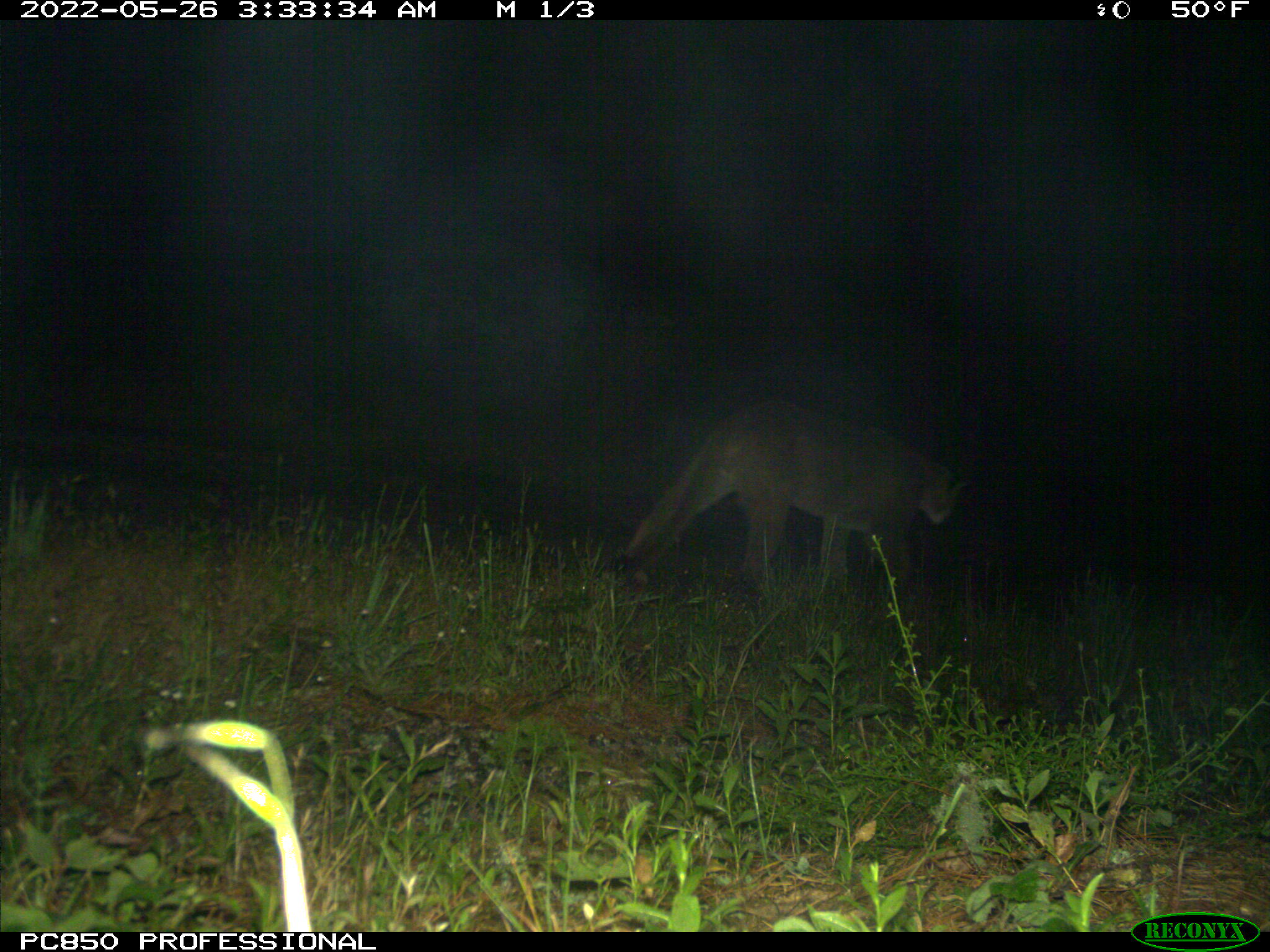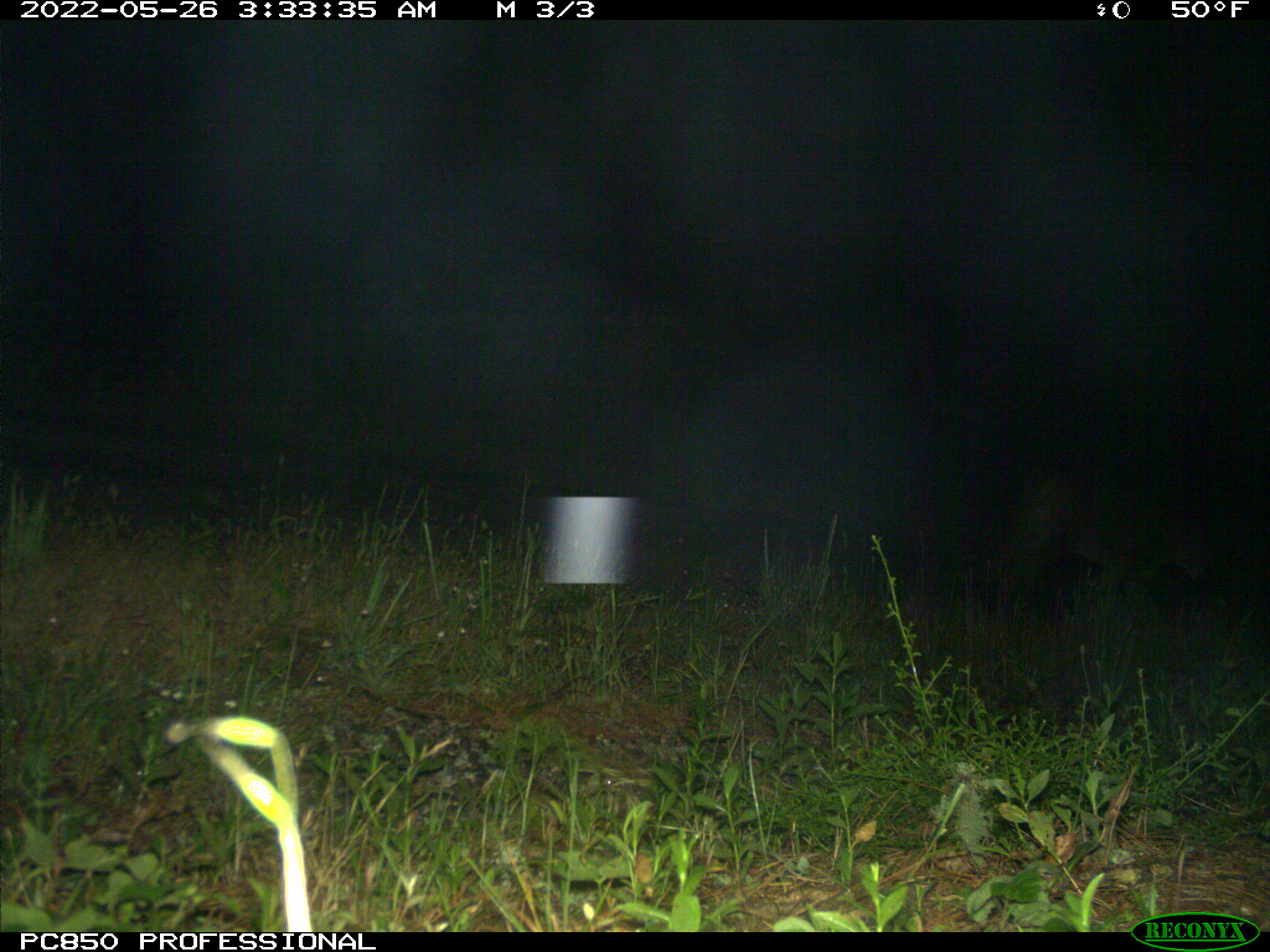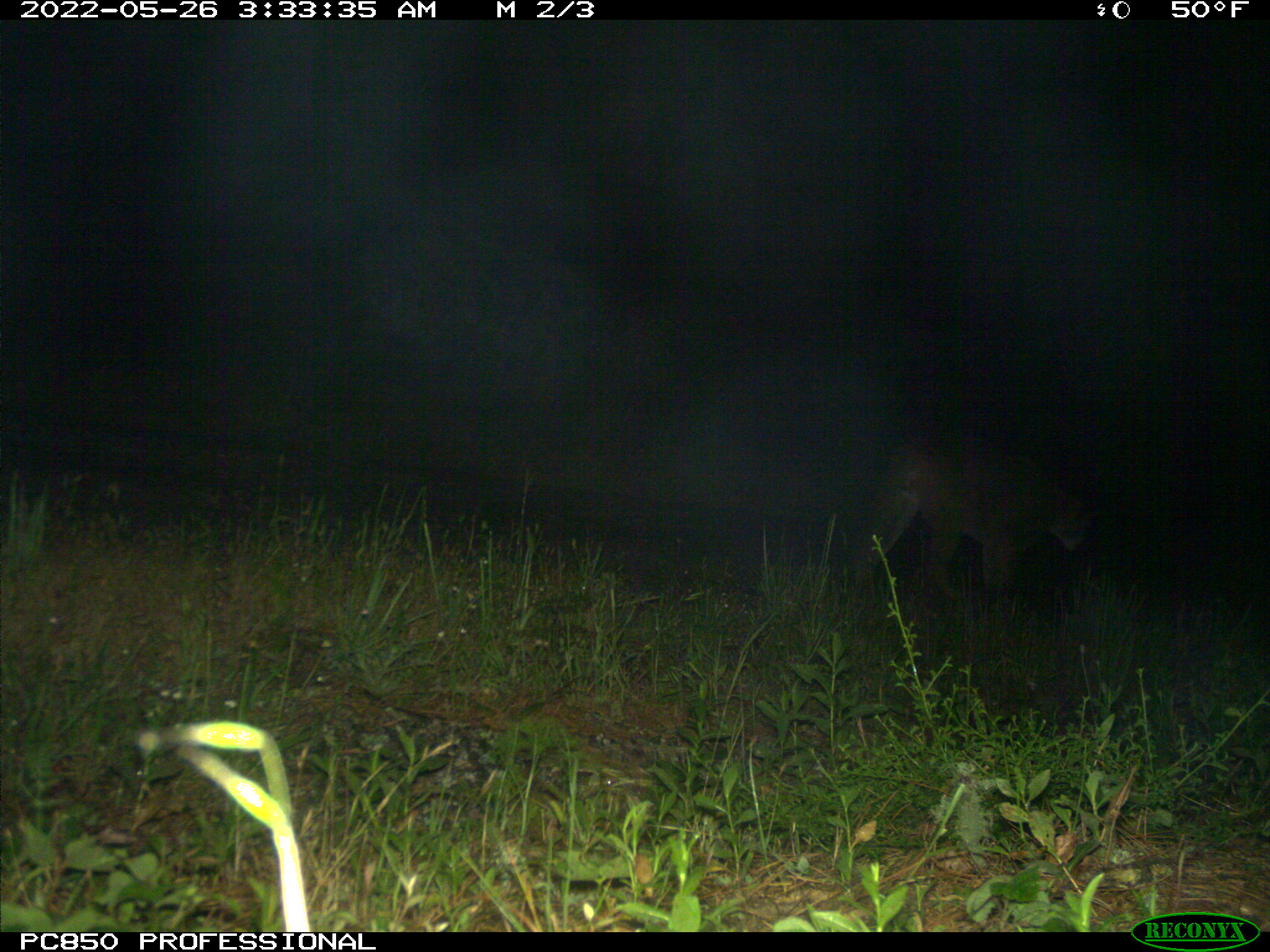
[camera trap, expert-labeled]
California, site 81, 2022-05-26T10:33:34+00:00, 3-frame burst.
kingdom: Animalia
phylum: Chordata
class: Mammalia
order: Carnivora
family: Felidae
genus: Puma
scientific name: Puma concolor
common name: puma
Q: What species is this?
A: Puma (Puma concolor).